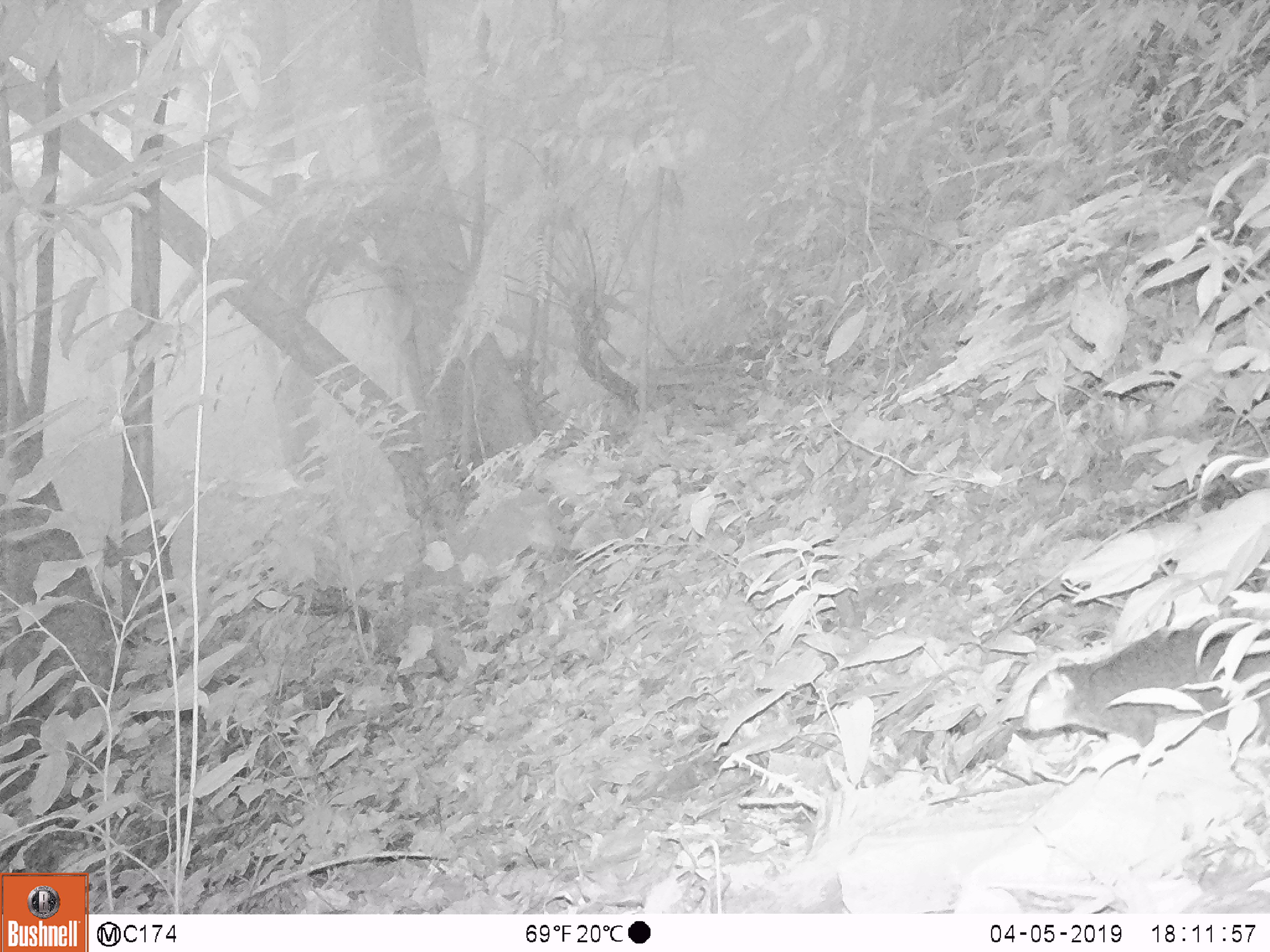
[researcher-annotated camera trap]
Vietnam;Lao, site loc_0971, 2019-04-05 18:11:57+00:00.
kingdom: Animalia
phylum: Chordata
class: Mammalia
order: Rodentia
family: Sciuridae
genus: Dremomys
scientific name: Dremomys rufigenis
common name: red-cheeked squirrel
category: red cheeked squirrel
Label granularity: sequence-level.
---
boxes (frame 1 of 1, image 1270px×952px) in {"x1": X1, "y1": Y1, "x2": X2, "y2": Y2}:
red cheeked squirrel: {"x1": 1019, "y1": 615, "x2": 1270, "y2": 749}